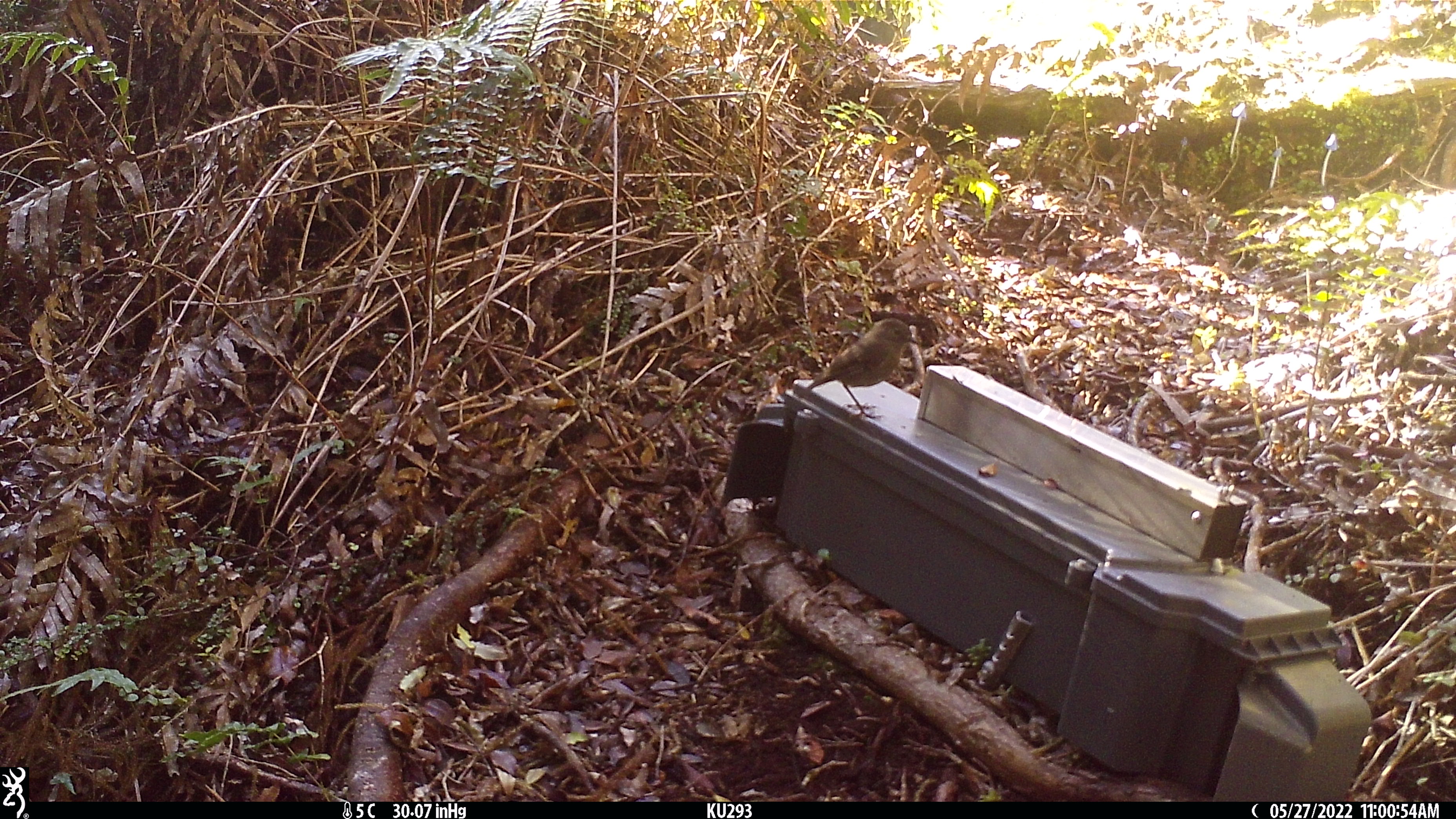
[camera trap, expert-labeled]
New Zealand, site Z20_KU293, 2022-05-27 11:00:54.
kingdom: Animalia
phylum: Chordata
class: Aves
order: Passeriformes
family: Zosteropidae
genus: Zosterops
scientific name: Zosterops lateralis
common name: silvereye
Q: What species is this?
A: Silvereye (Zosterops lateralis).